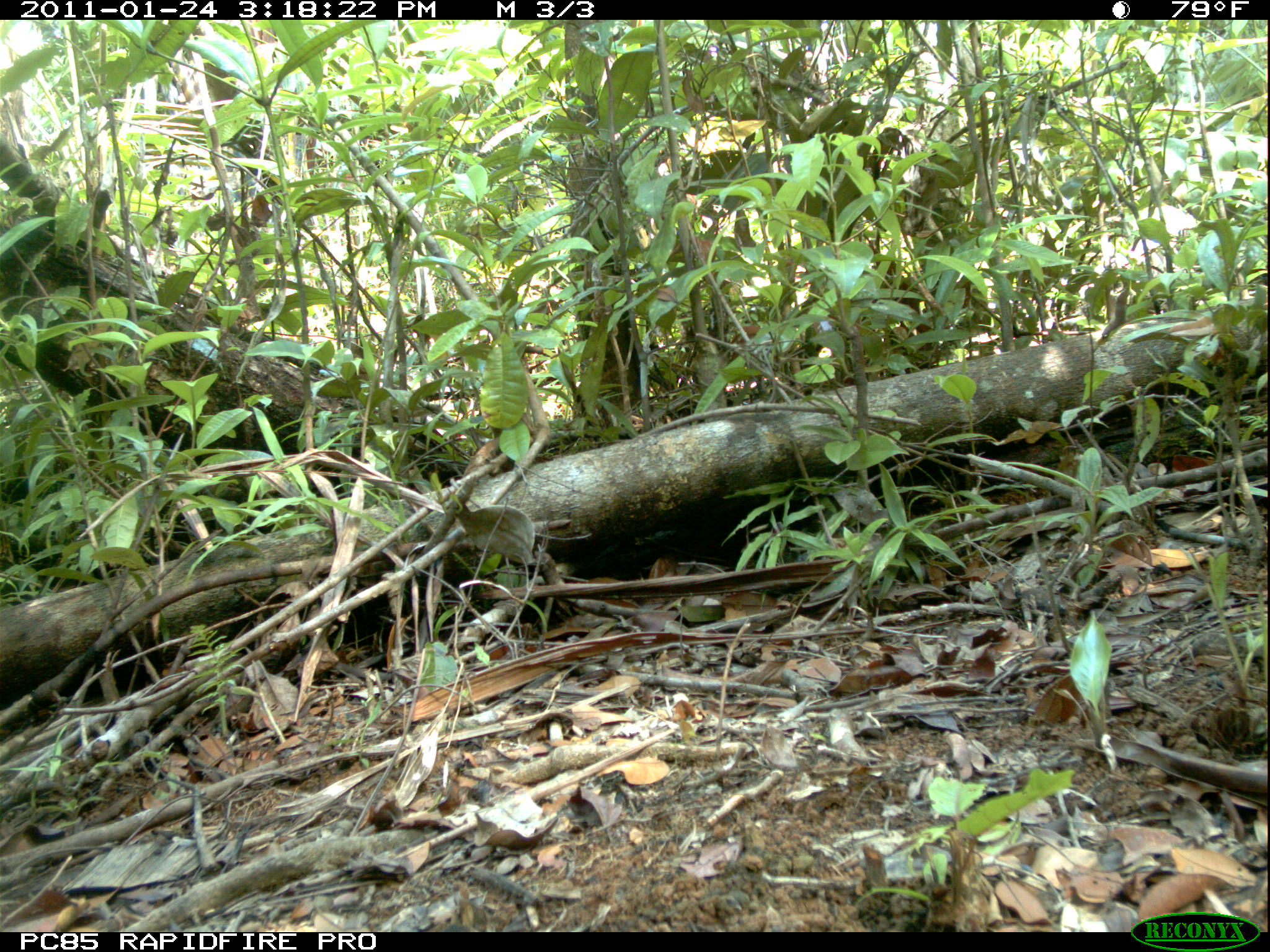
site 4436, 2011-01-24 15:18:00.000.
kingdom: Animalia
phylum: Chordata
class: Aves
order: Columbiformes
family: Columbidae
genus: Streptopelia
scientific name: Streptopelia picturata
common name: malagasy turtle dove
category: nesoenas picturata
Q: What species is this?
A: Nesoenas picturata (malagasy turtle dove) (Streptopelia picturata).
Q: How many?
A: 1.